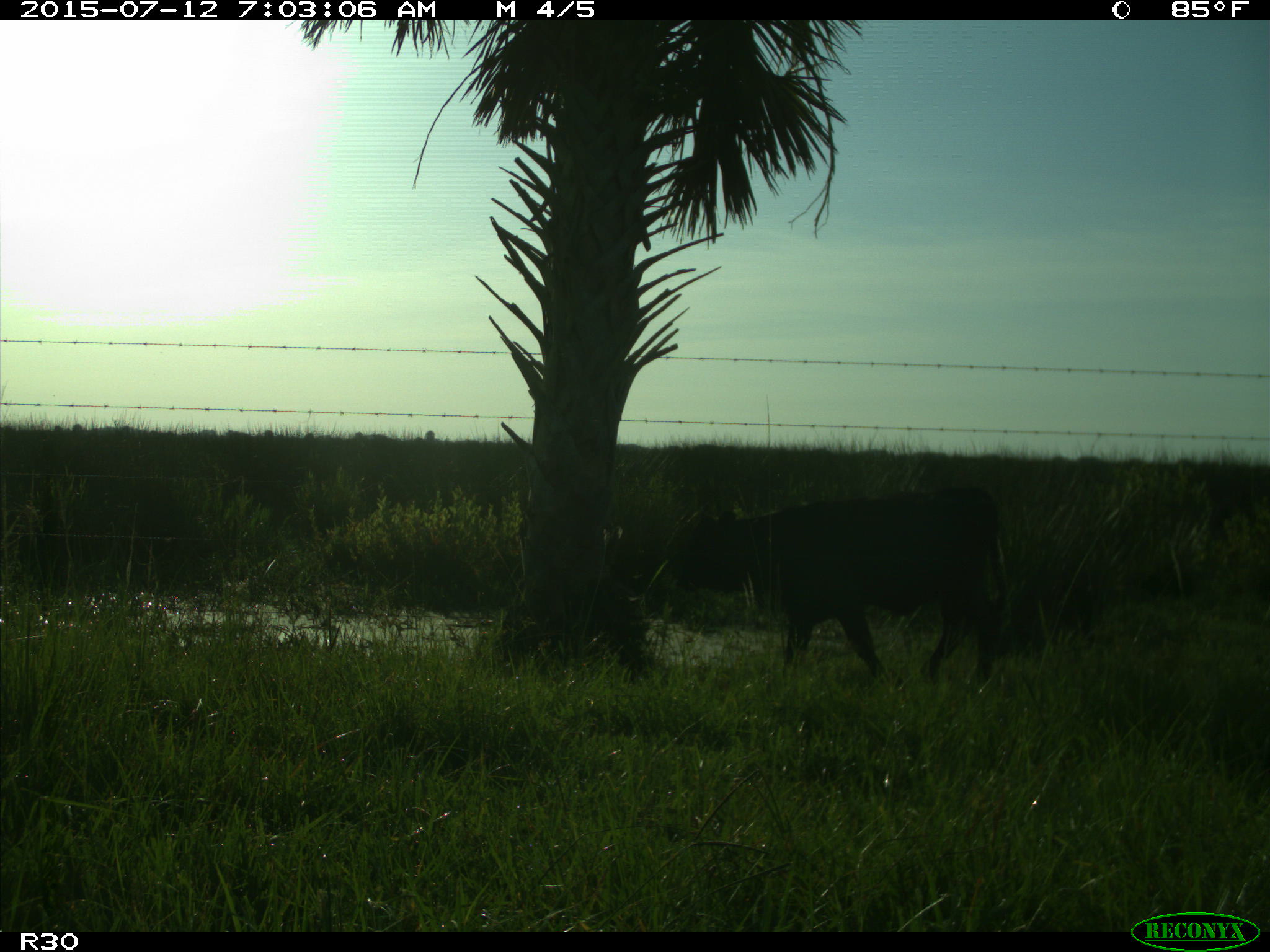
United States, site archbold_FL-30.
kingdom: Animalia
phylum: Chordata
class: Mammalia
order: Artiodactyla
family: Bovidae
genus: Bos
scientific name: Bos taurus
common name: domestic cow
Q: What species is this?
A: Bos taurus (domestic cow).